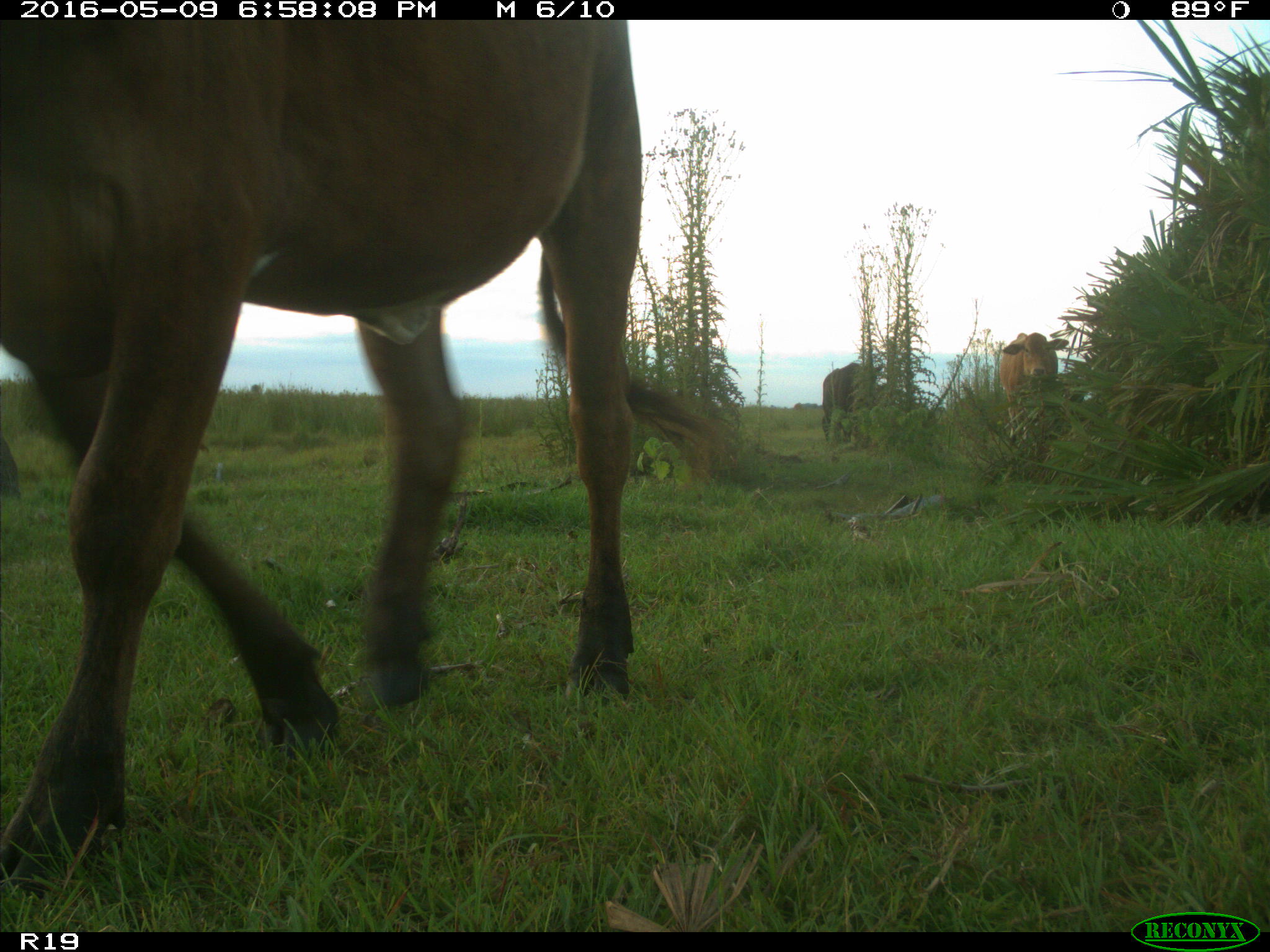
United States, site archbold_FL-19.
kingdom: Animalia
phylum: Chordata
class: Mammalia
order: Artiodactyla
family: Bovidae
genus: Bos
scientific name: Bos taurus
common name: domestic cow